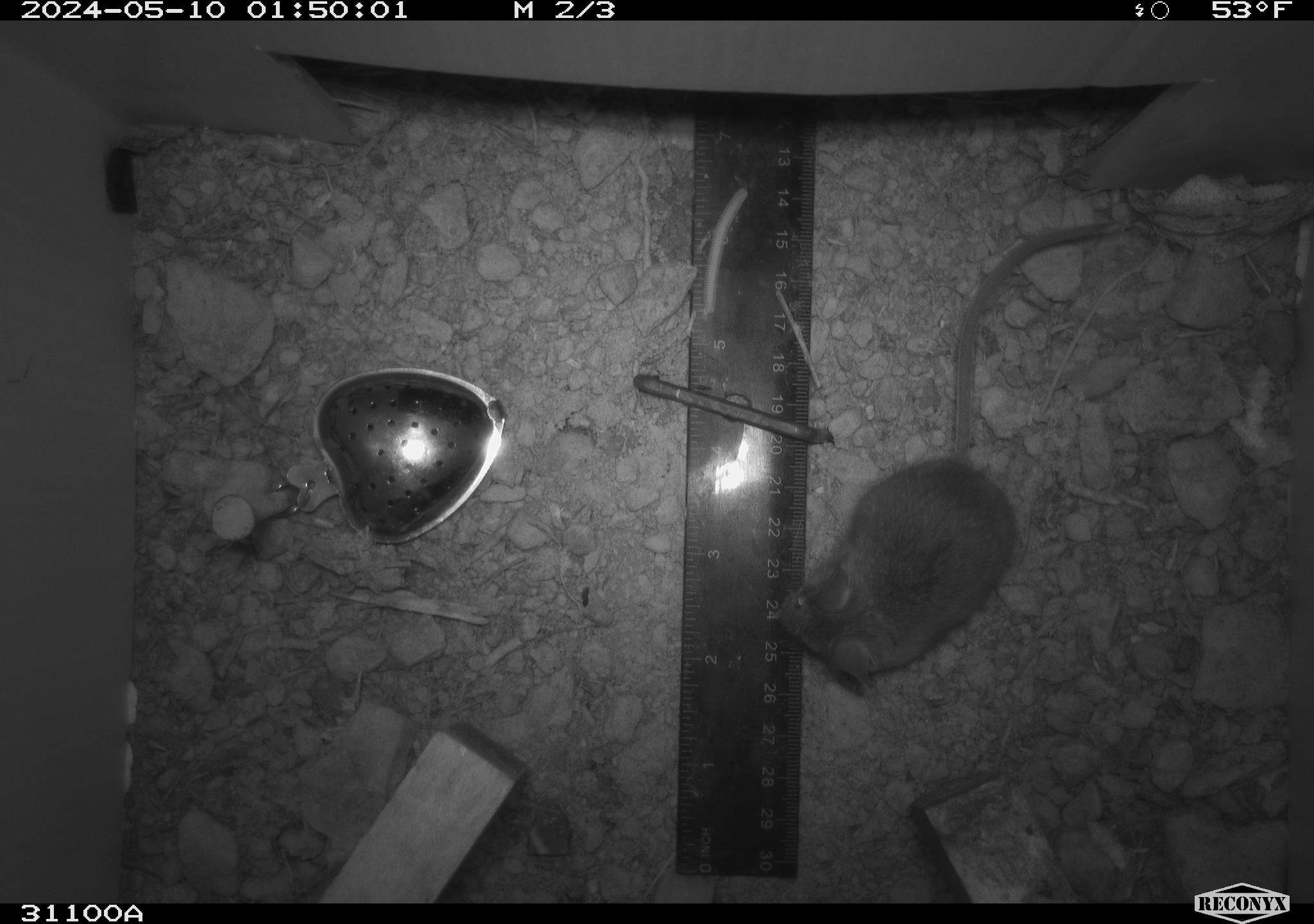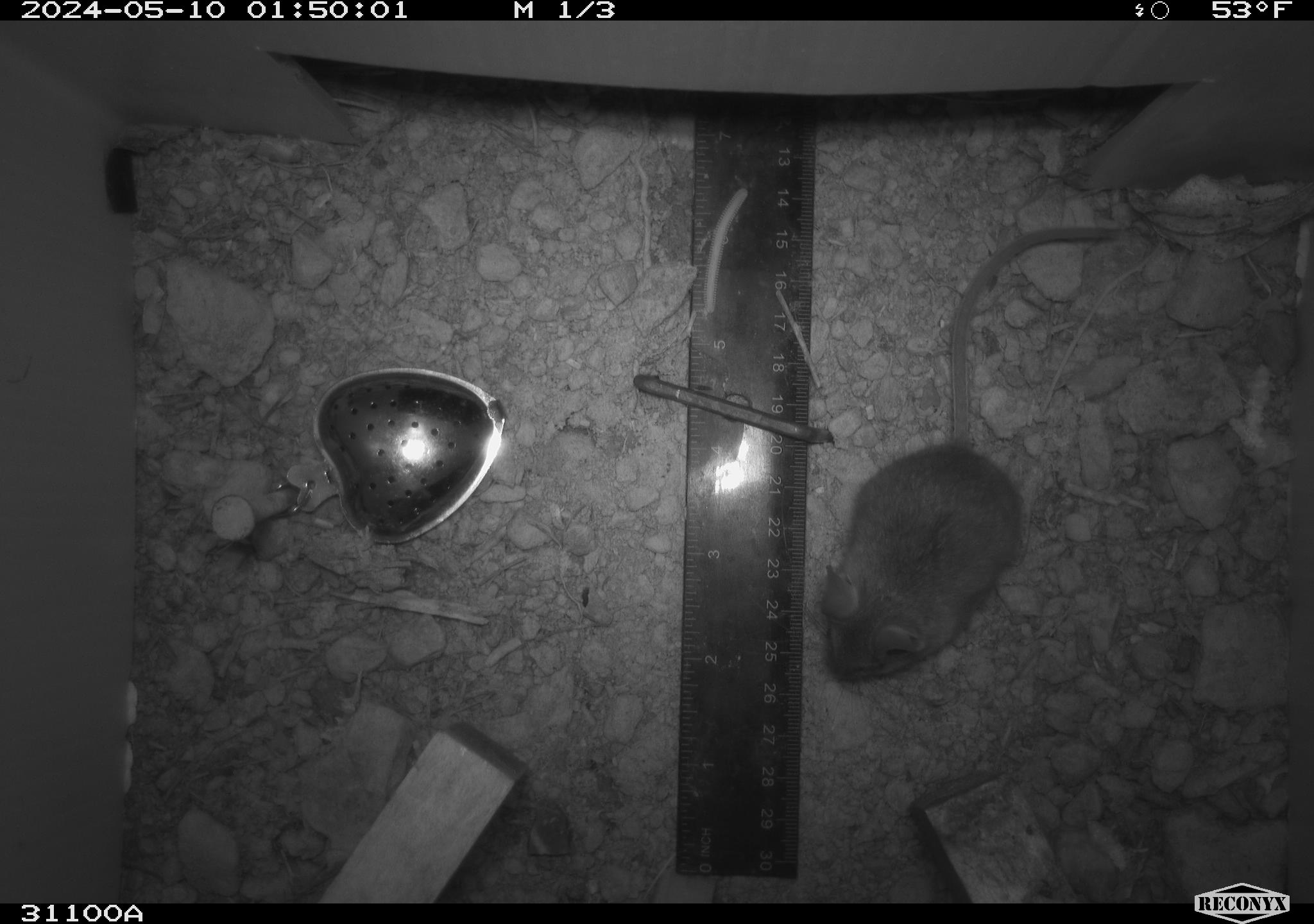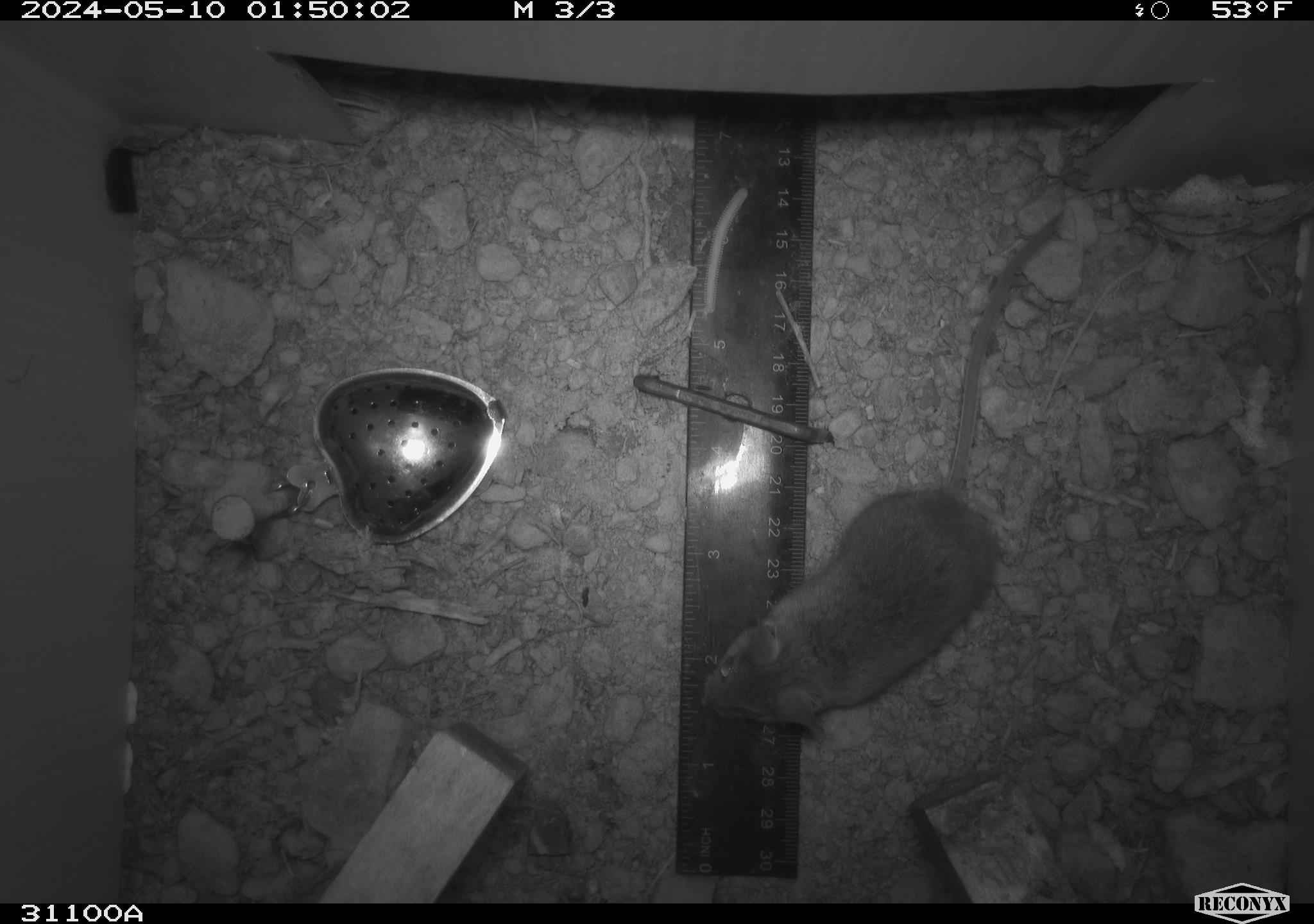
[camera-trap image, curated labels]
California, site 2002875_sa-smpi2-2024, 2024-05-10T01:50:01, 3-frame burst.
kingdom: Animalia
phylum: Chordata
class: Mammalia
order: Rodentia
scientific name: Rodentia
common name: mouse species